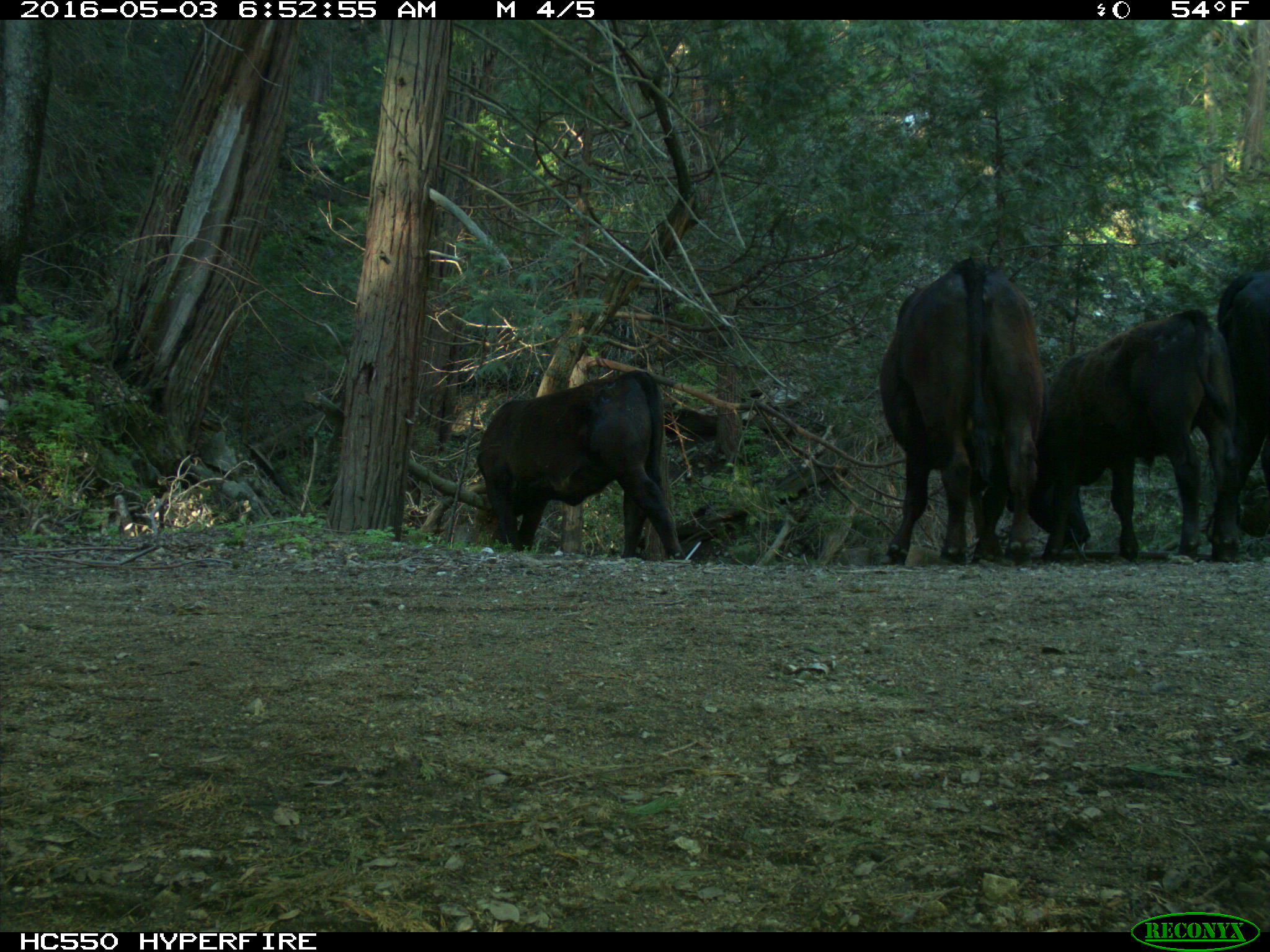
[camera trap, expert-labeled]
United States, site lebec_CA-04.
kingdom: Animalia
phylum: Chordata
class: Mammalia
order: Artiodactyla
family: Bovidae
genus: Bos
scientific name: Bos taurus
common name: domestic cow